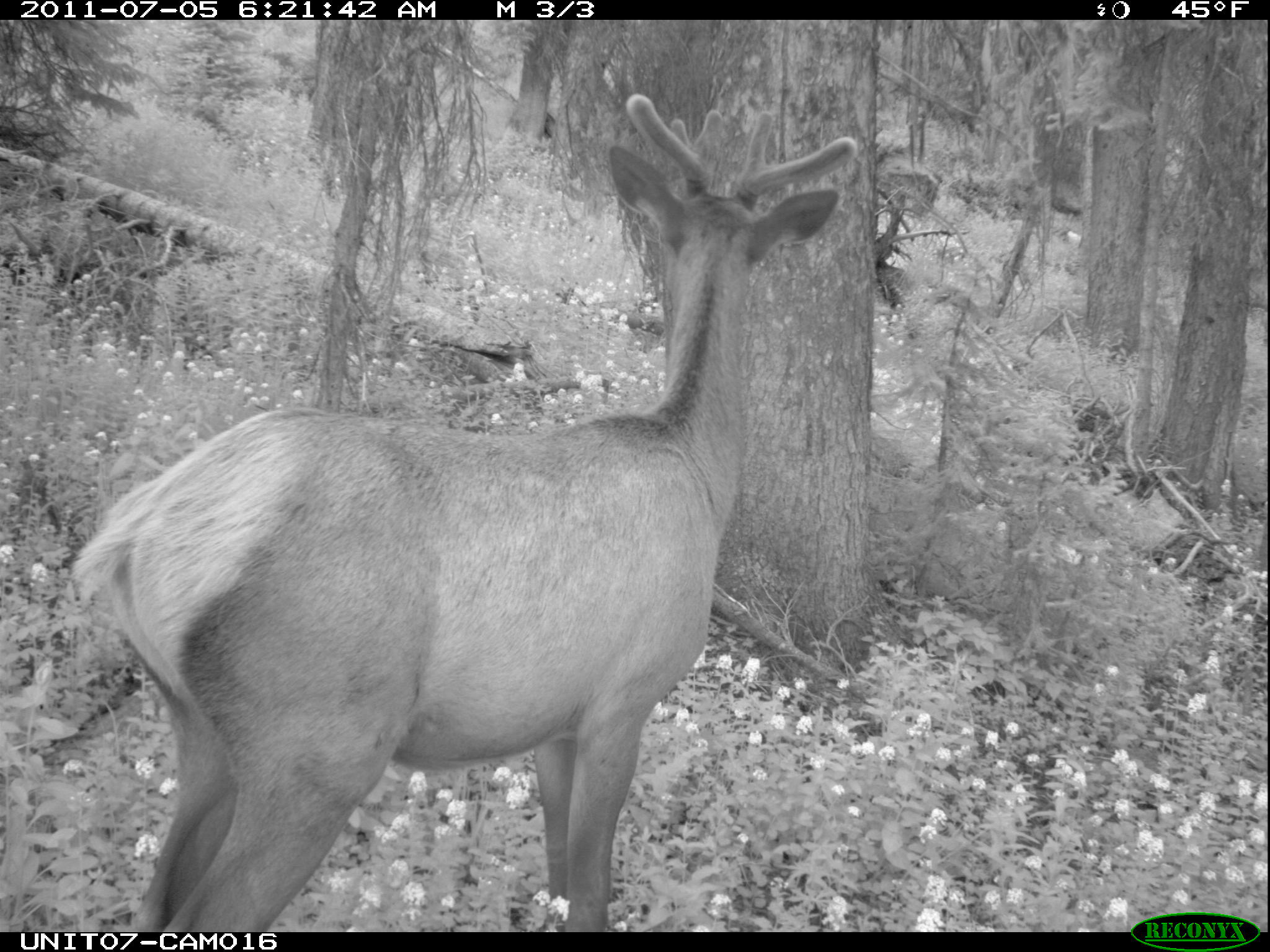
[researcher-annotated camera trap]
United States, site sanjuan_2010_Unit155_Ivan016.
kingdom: Animalia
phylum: Chordata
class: Mammalia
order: Artiodactyla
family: Cervidae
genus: Cervus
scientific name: Cervus elaphus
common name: red deer